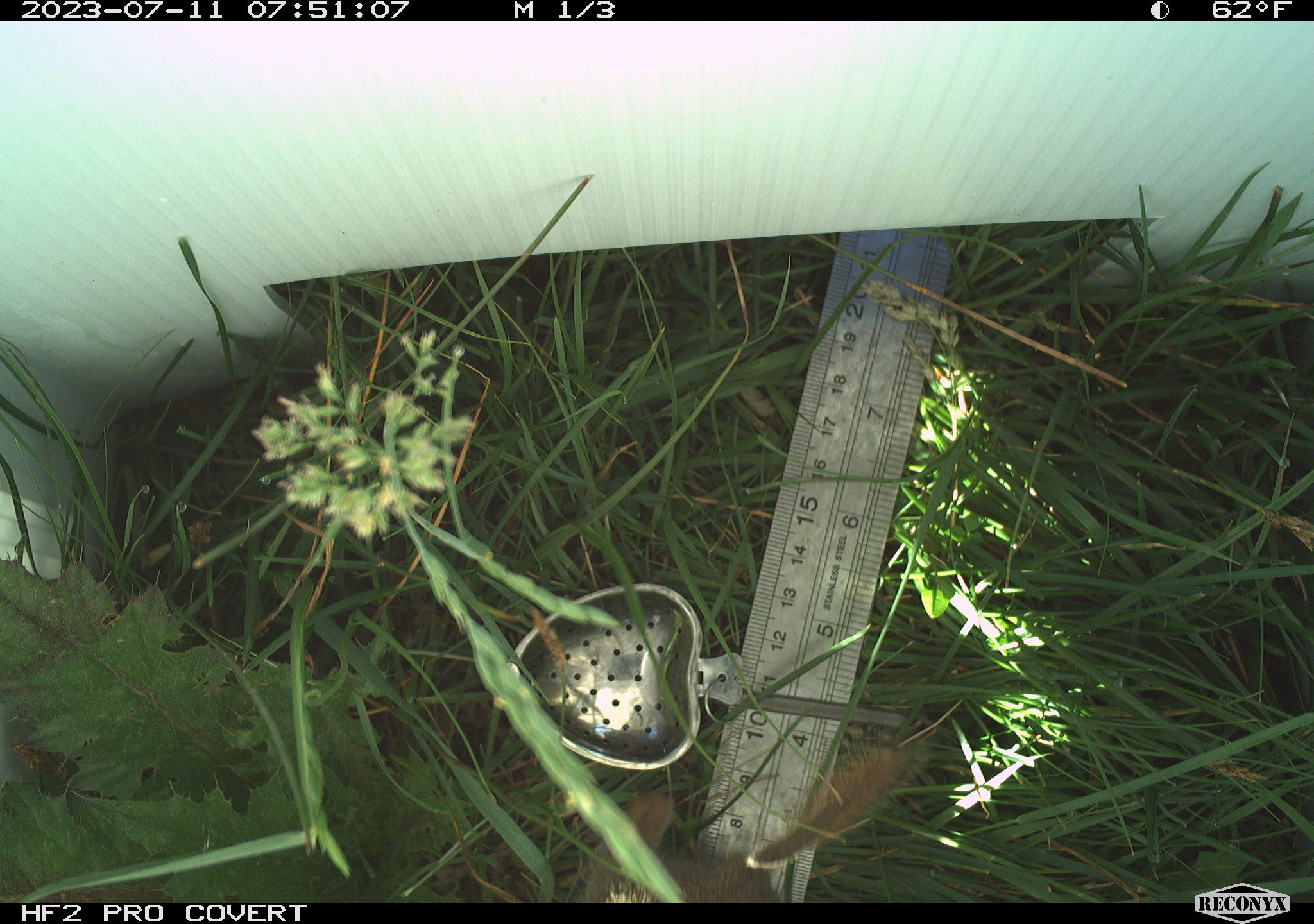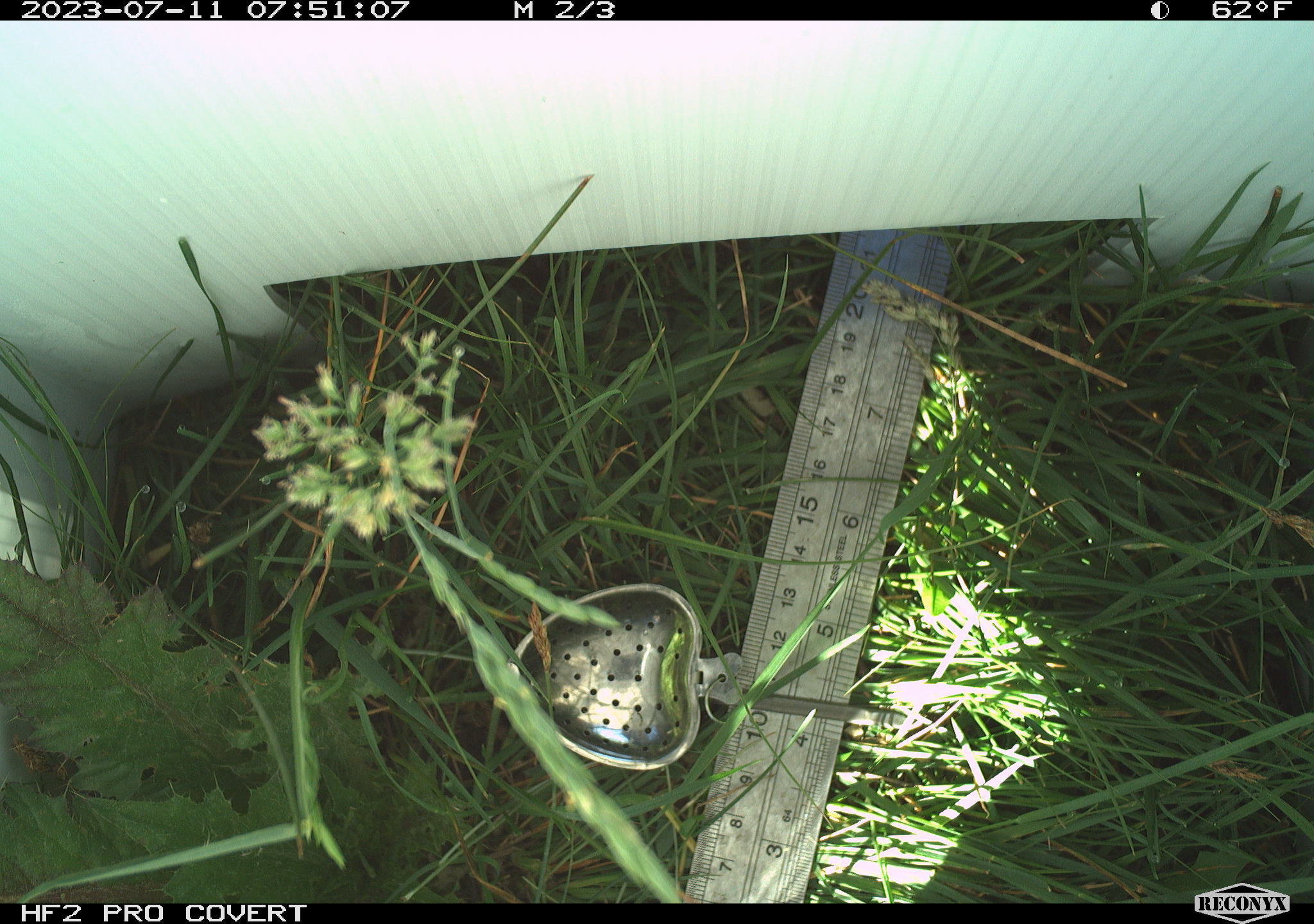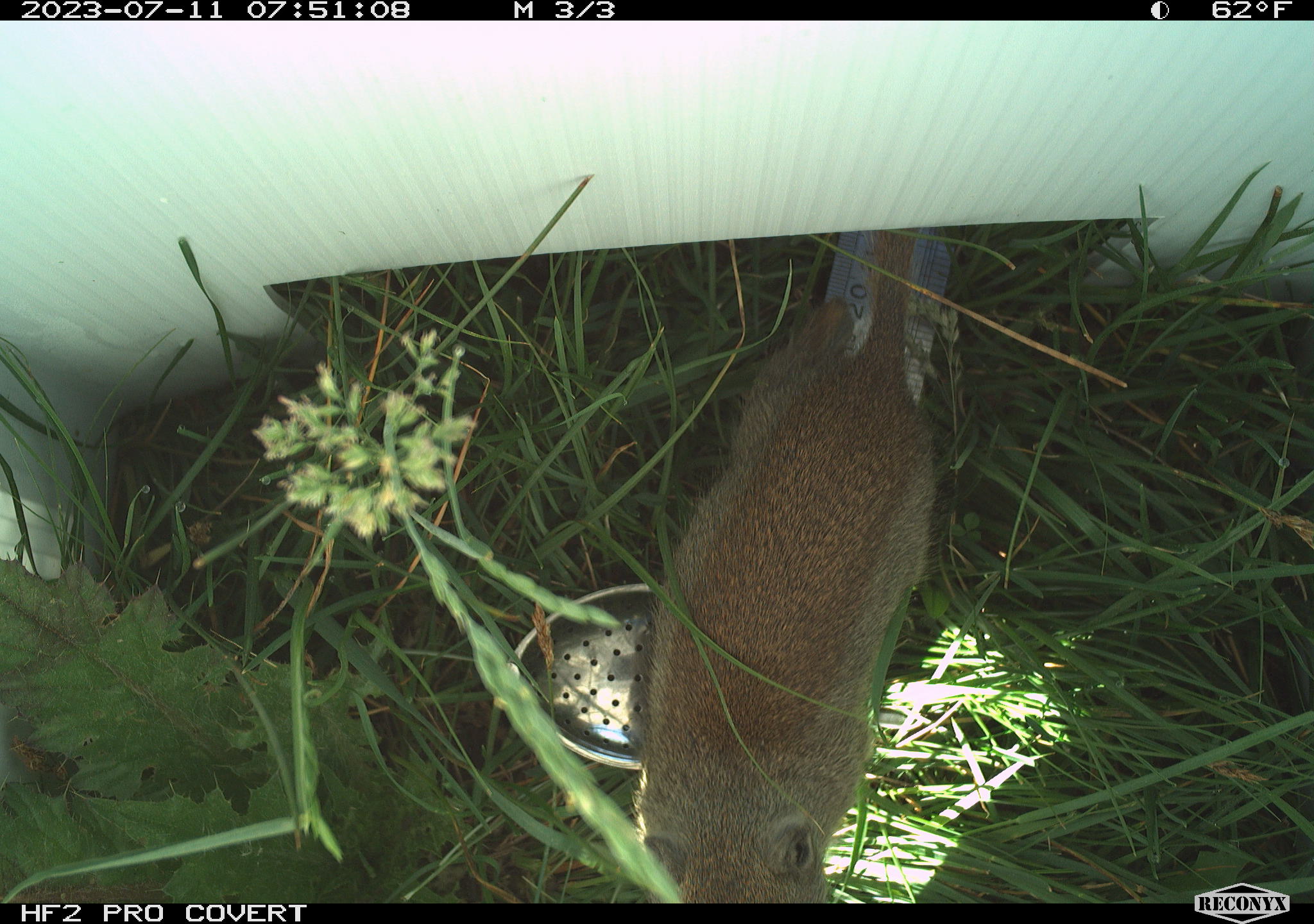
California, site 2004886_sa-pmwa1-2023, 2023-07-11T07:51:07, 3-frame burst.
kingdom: Animalia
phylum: Chordata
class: Mammalia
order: Rodentia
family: Sciuridae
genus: Urocitellus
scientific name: Urocitellus beldingi beldingi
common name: belding's ground squirrel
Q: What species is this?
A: Belding's ground squirrel (Urocitellus beldingi beldingi).